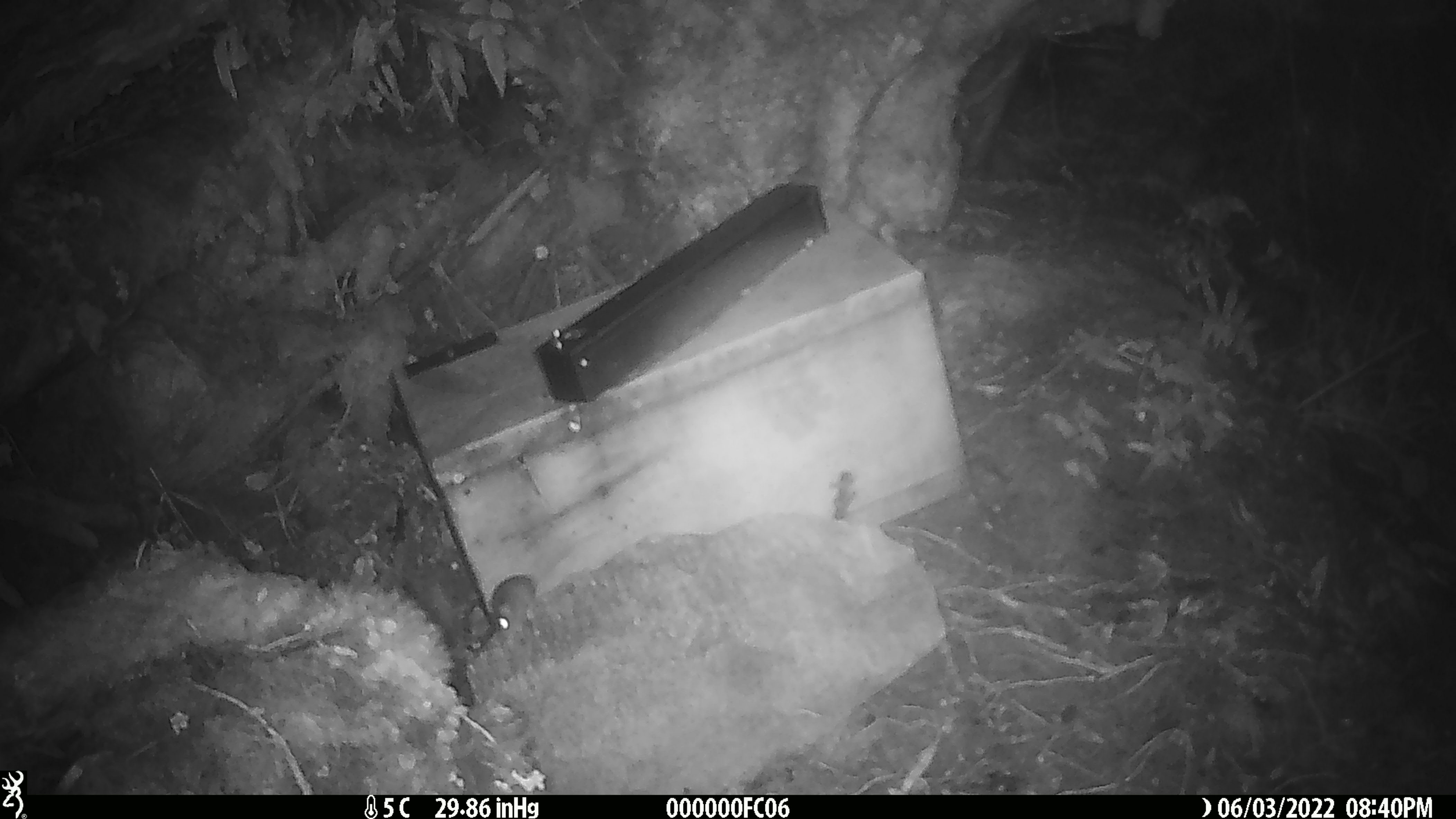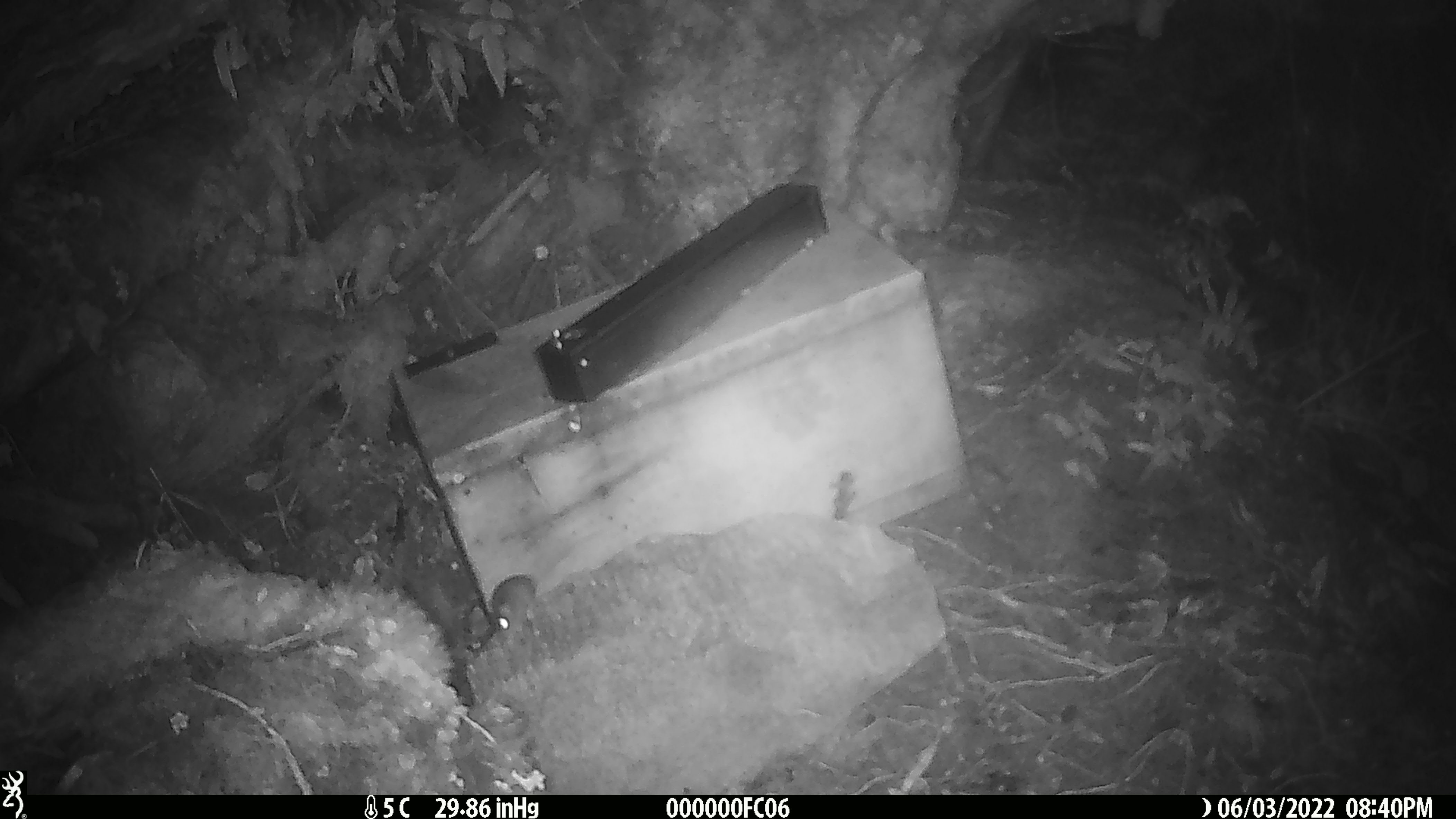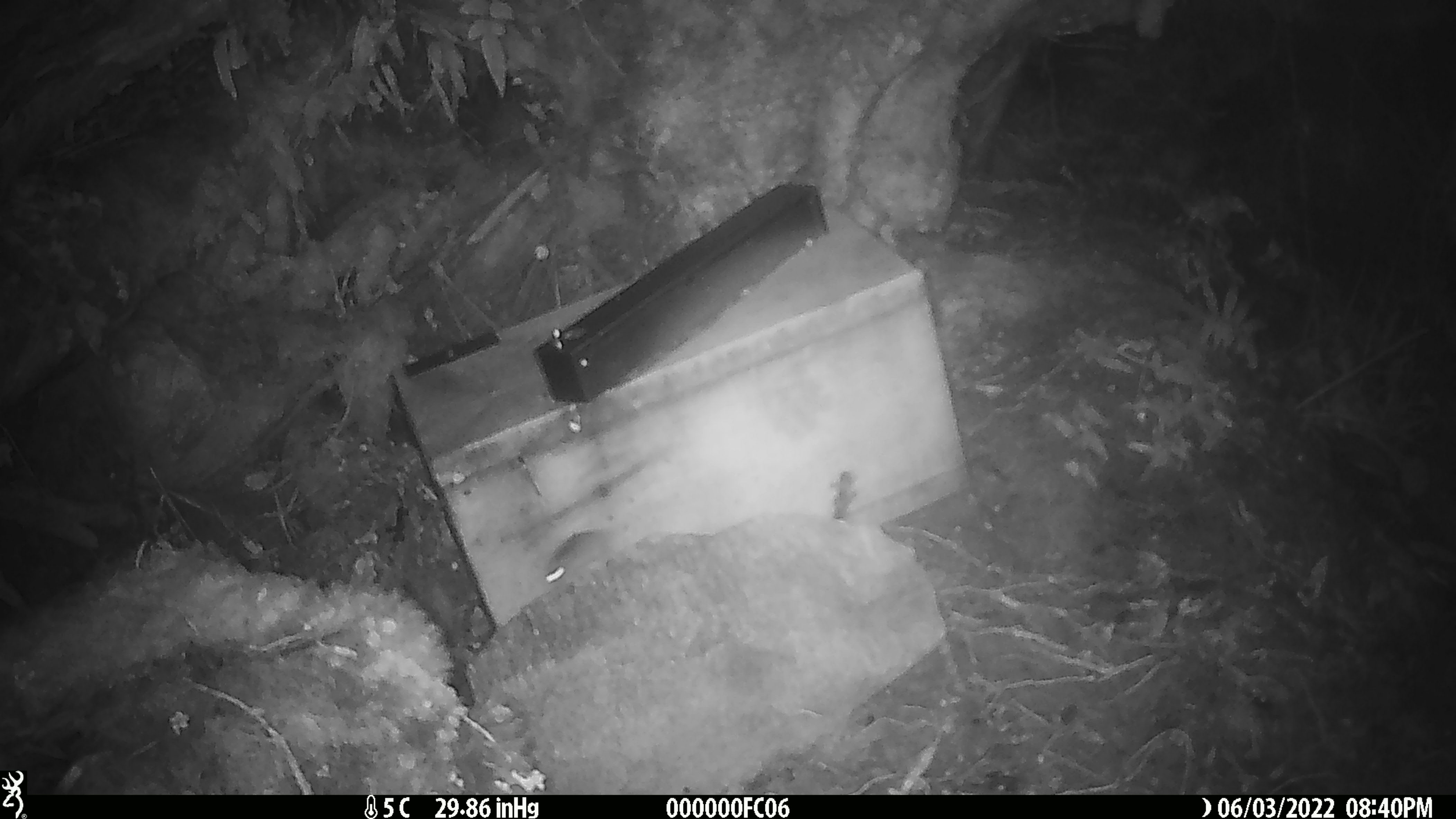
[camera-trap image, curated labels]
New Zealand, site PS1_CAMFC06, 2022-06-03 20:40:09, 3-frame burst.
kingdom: Animalia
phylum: Chordata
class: Mammalia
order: Rodentia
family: Muridae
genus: Mus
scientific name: Mus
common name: mouse